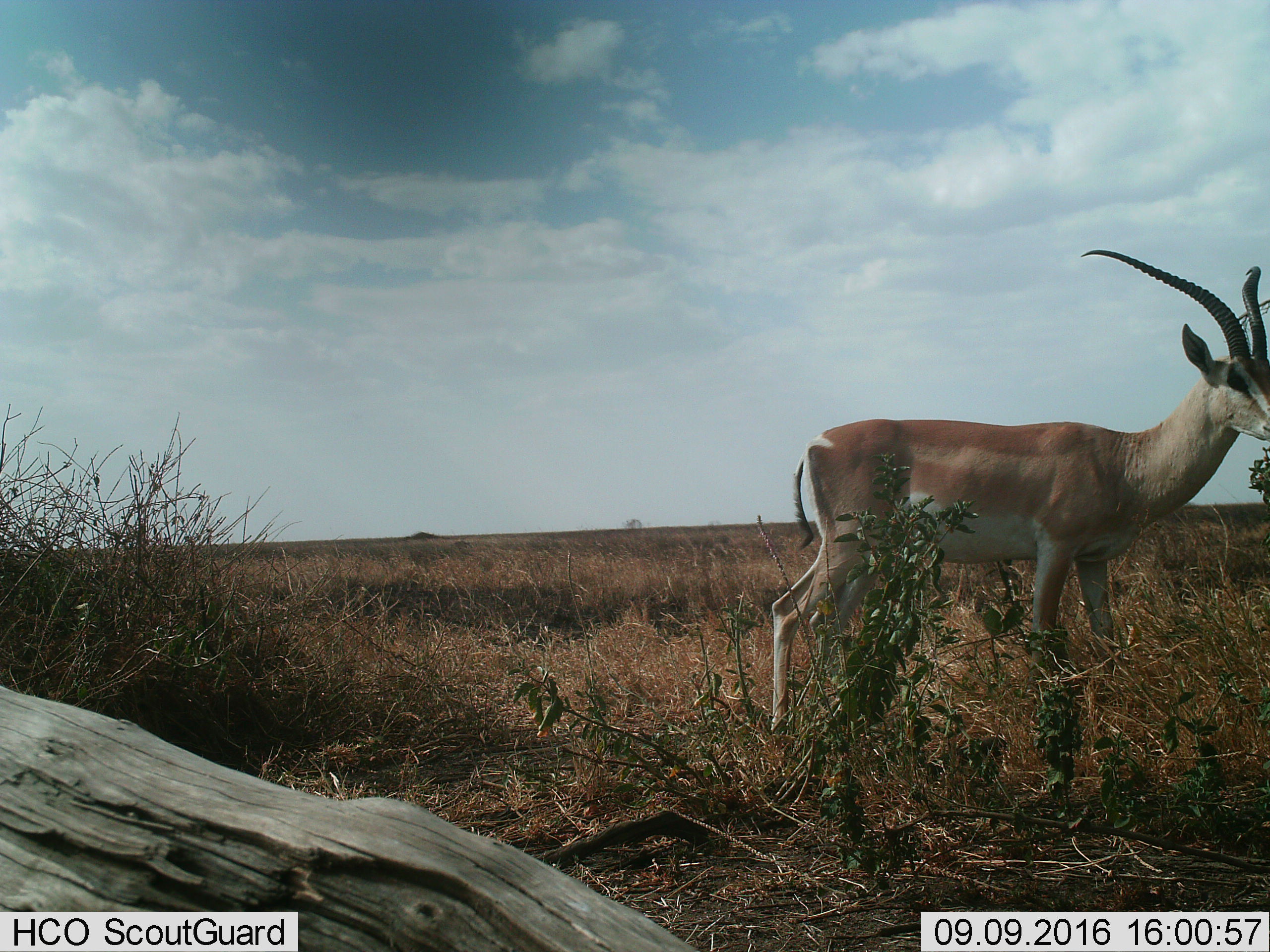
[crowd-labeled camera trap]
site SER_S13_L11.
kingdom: Animalia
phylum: Chordata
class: Mammalia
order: Artiodactyla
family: Bovidae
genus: Nanger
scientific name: Nanger granti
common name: grant's gazelle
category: gazellegrants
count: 1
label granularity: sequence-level